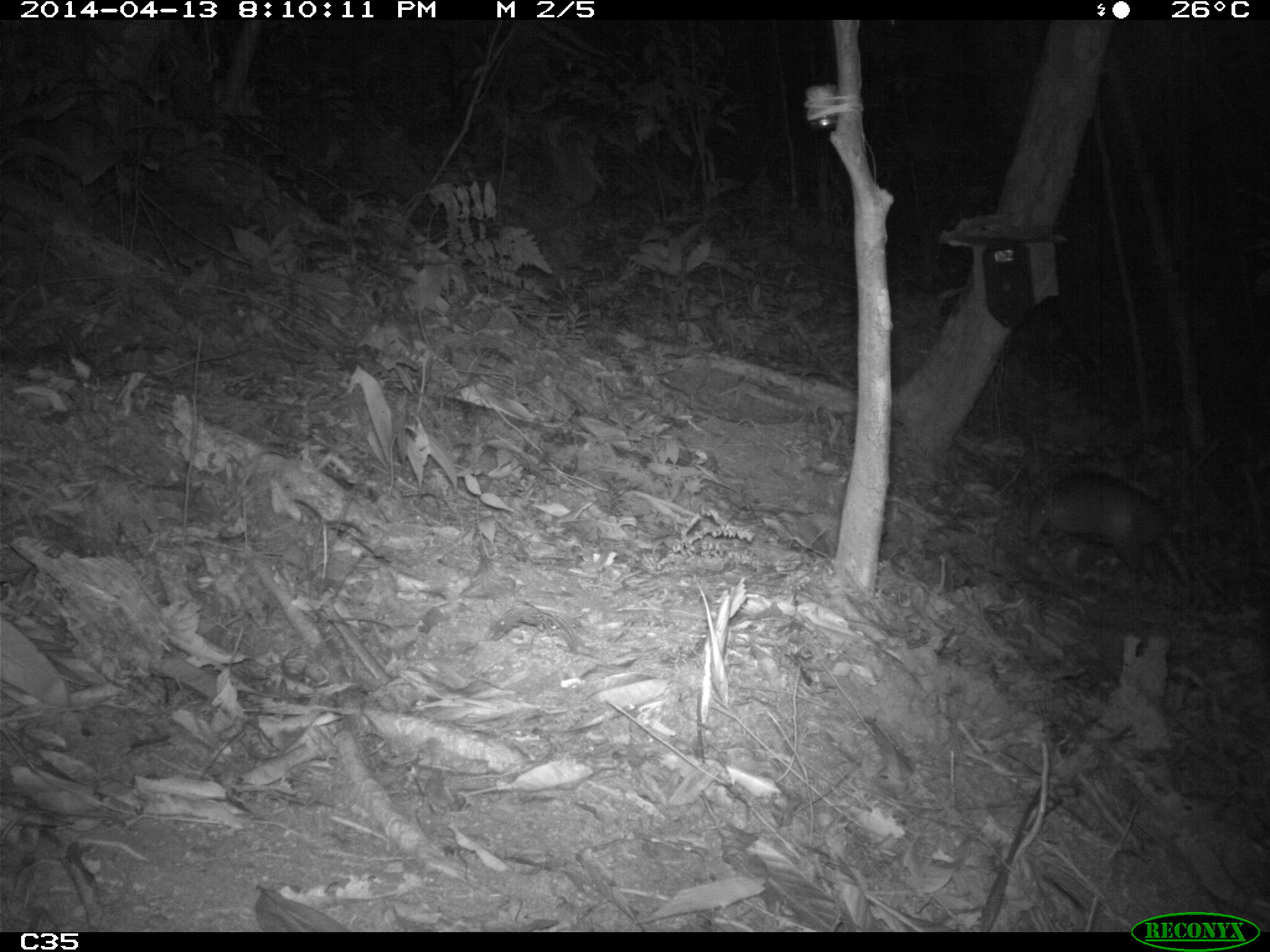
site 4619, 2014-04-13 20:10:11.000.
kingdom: Animalia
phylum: Chordata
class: Mammalia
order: Cingulata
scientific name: Cingulata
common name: armadillo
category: unknown armadillo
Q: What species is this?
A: Unknown armadillo (armadillo) (Cingulata).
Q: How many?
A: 1.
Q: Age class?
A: Adult.